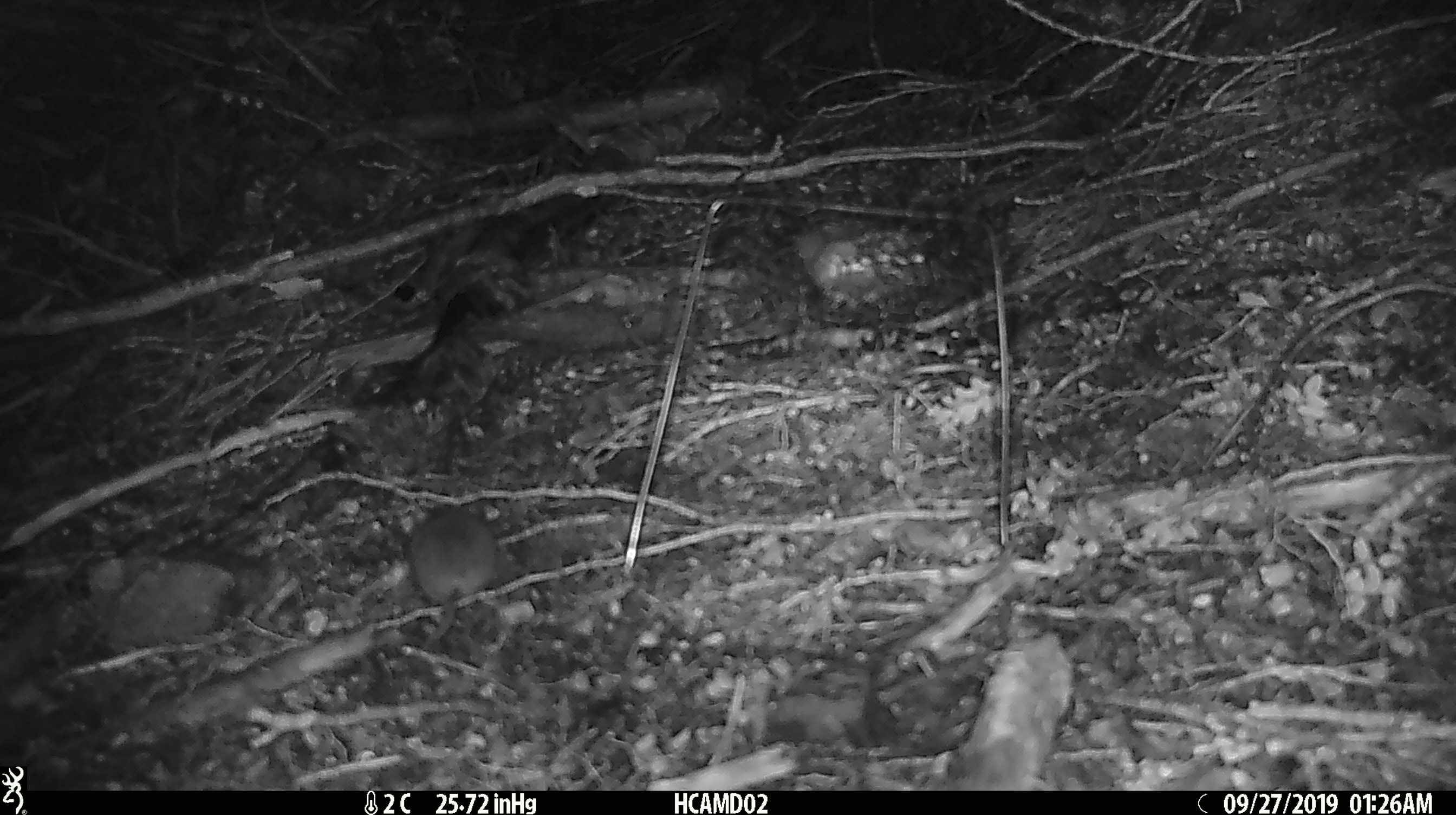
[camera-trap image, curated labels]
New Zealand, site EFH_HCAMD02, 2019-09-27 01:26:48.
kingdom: Animalia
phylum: Chordata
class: Mammalia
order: Rodentia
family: Muridae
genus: Mus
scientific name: Mus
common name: mouse